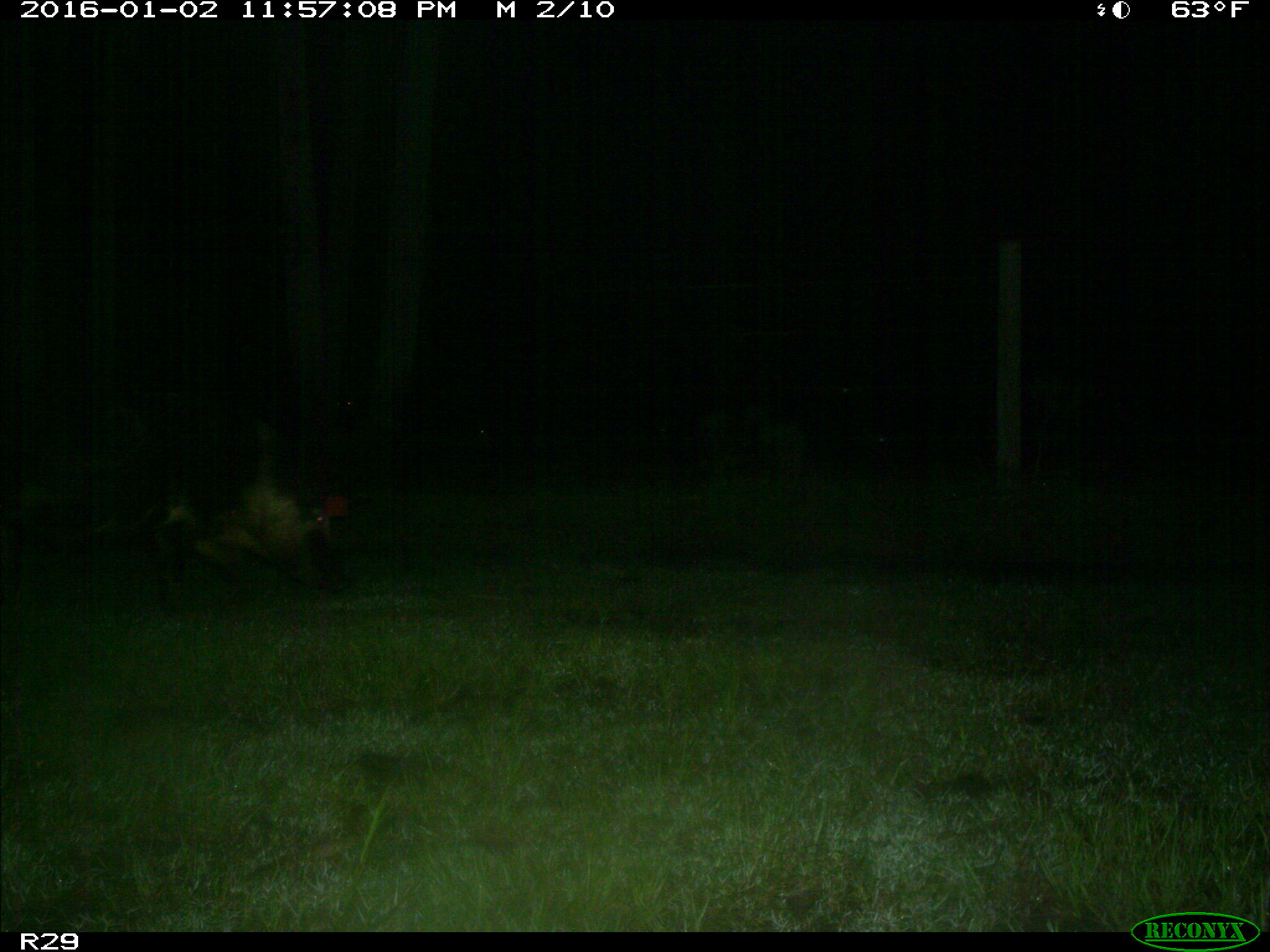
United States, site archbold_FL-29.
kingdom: Animalia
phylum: Chordata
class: Mammalia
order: Artiodactyla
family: Suidae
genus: Sus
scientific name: Sus scrofa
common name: wild boar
Sus scrofa (wild boar).